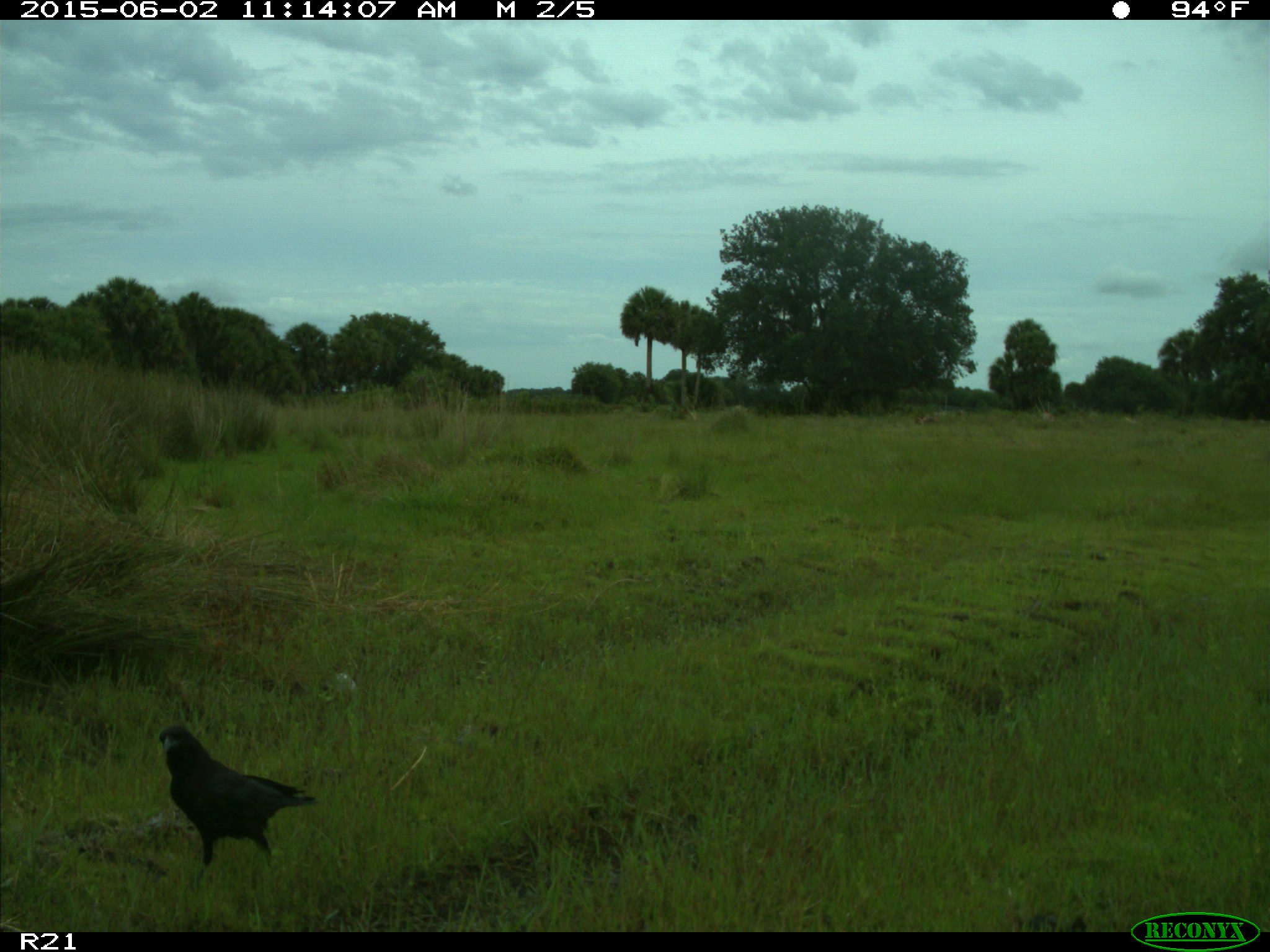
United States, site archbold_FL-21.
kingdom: Animalia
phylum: Chordata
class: Aves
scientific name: Aves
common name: birds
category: unidentified bird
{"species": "unidentified bird (birds) (Aves)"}